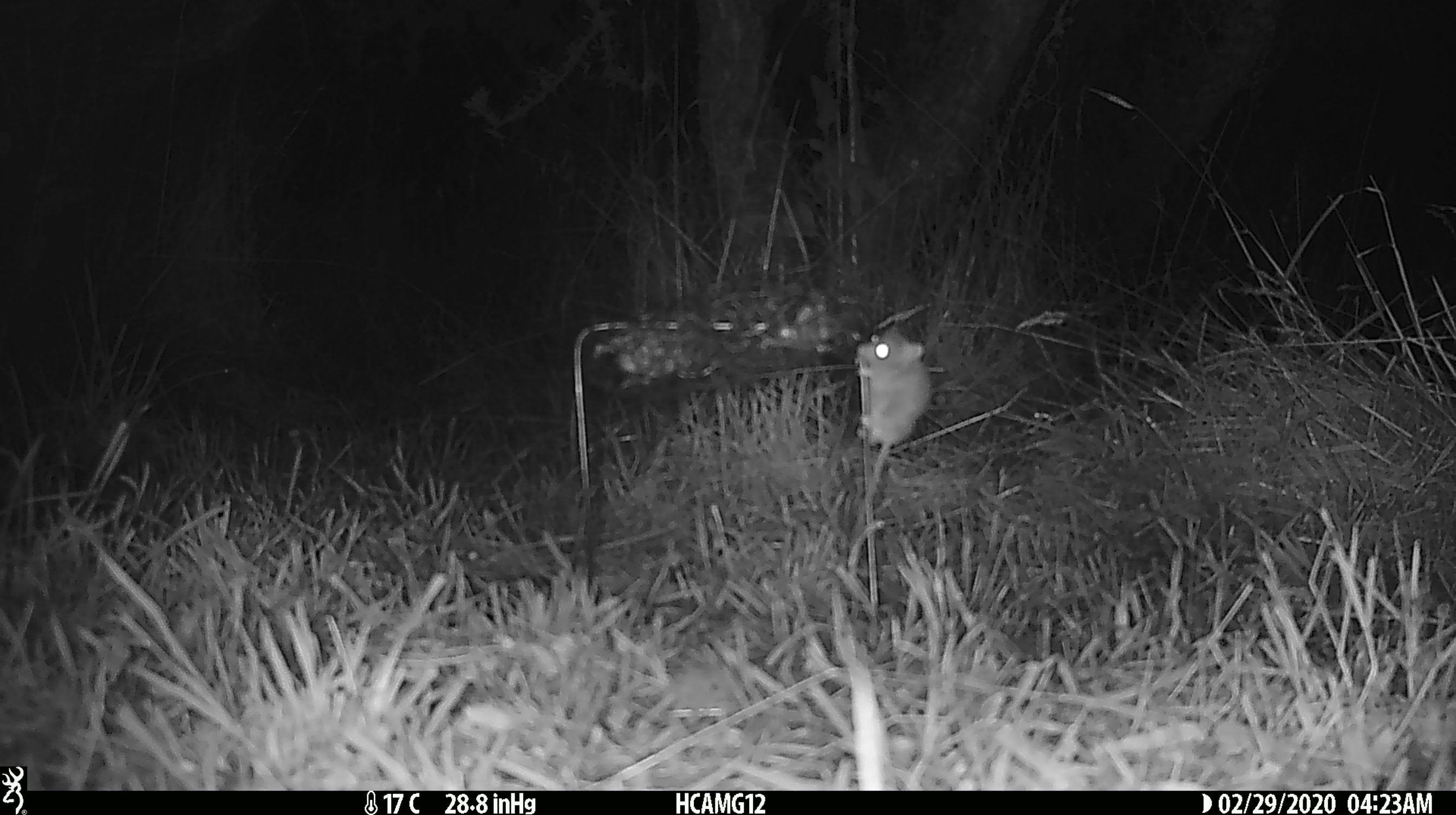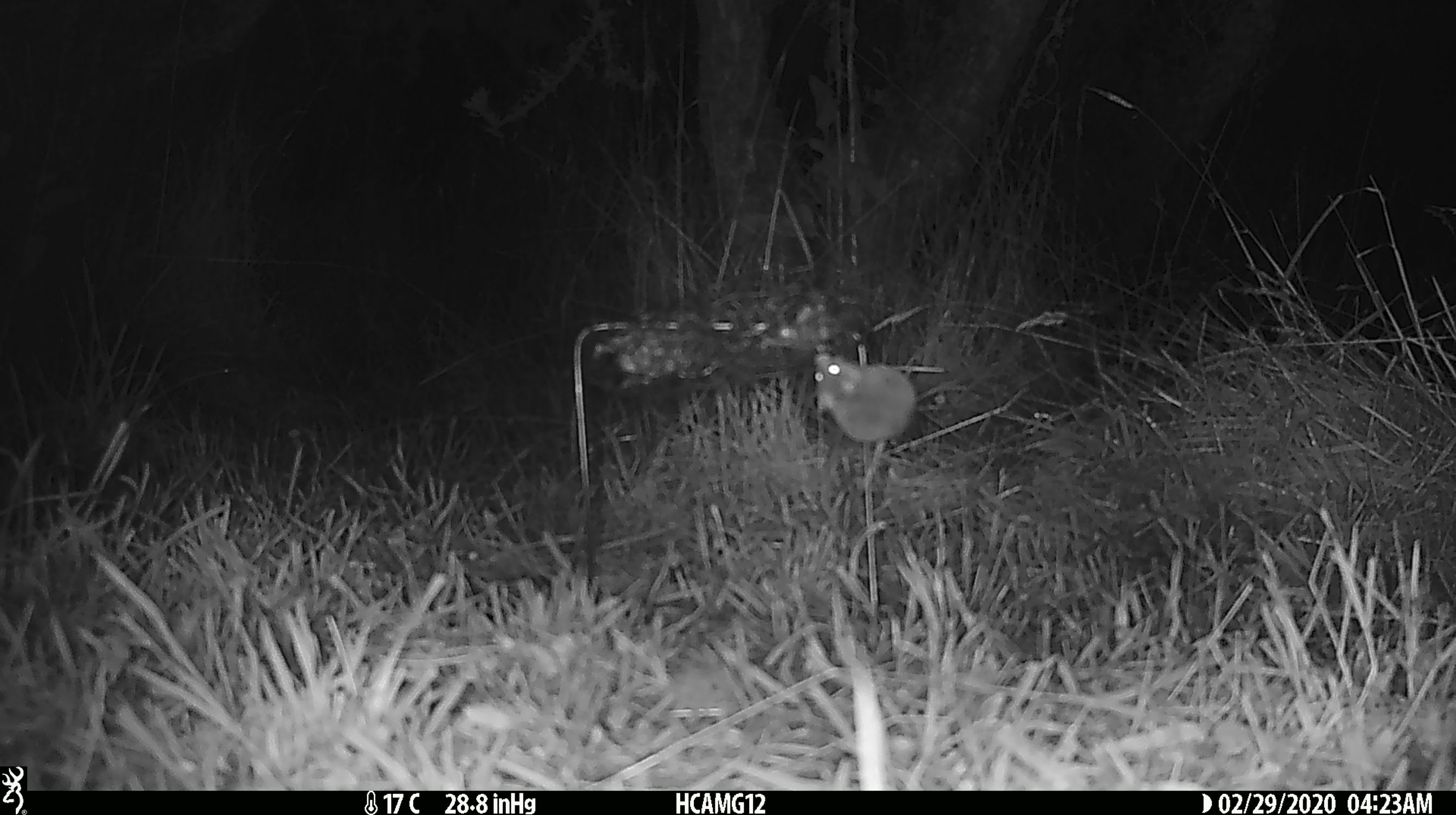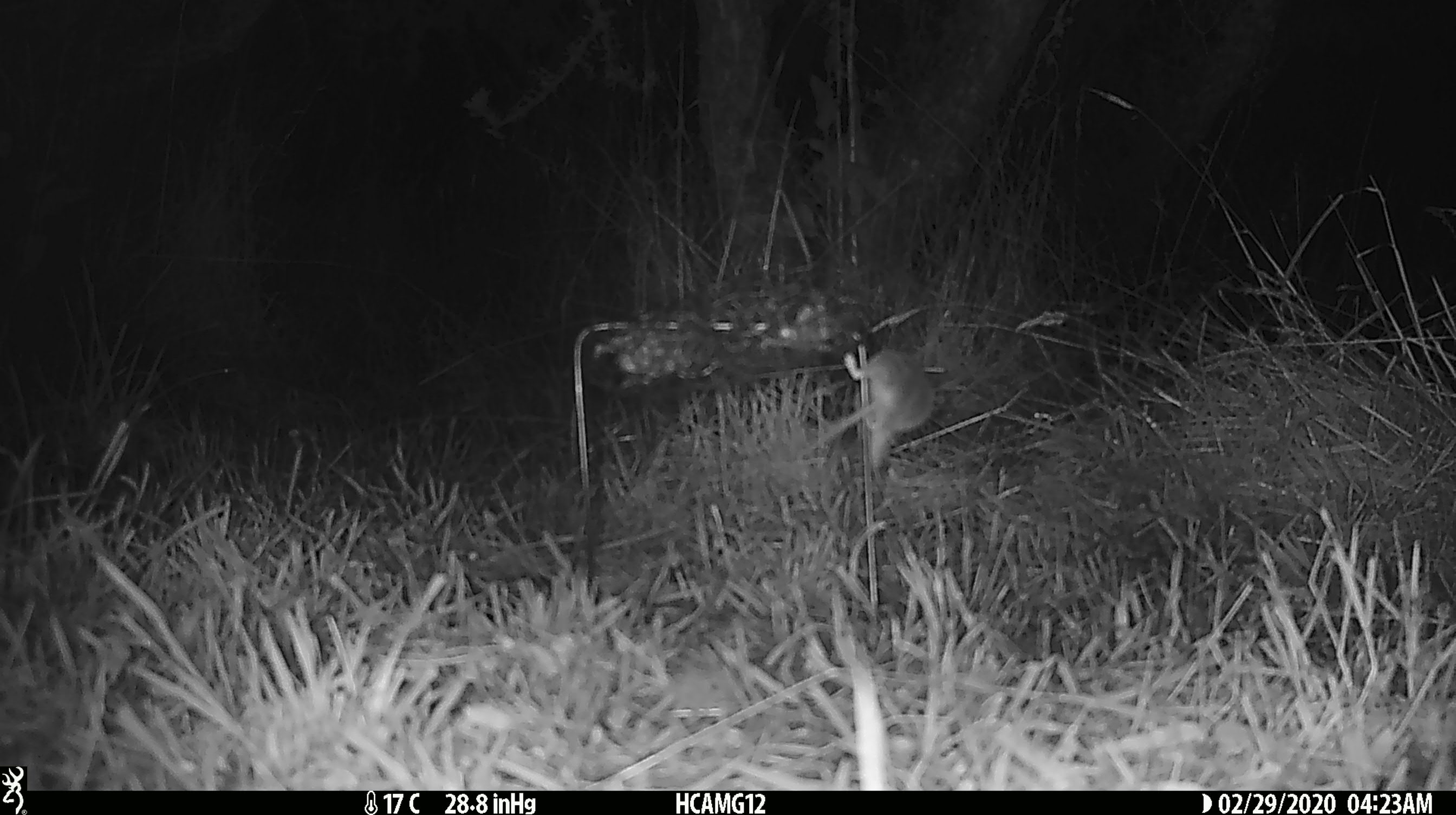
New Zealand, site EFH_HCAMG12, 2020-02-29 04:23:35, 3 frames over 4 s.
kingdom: Animalia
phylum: Chordata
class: Mammalia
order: Rodentia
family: Muridae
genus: Mus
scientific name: Mus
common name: mouse